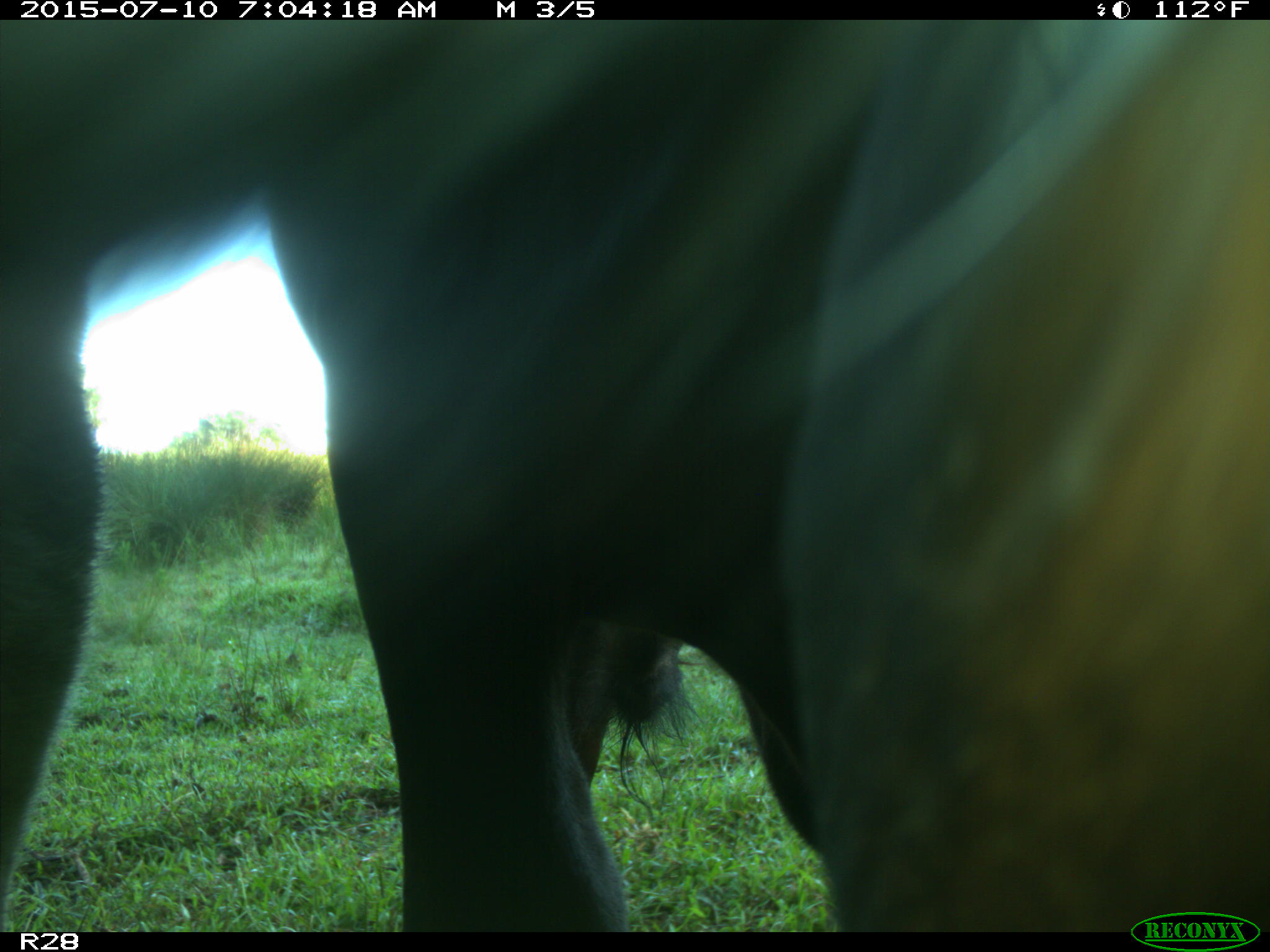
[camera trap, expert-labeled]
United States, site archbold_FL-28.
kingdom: Animalia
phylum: Chordata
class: Mammalia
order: Artiodactyla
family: Bovidae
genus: Bos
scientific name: Bos taurus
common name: domestic cow